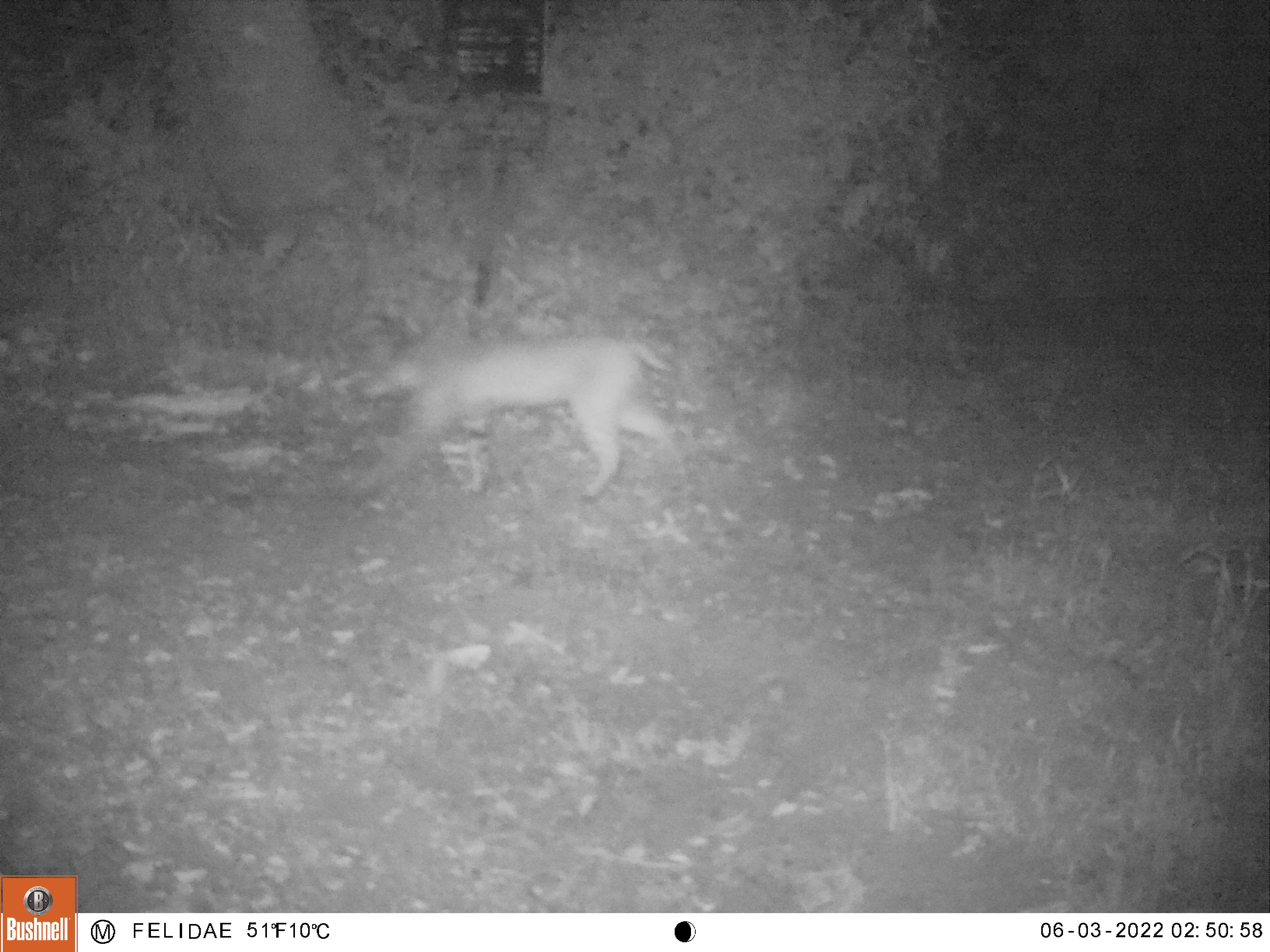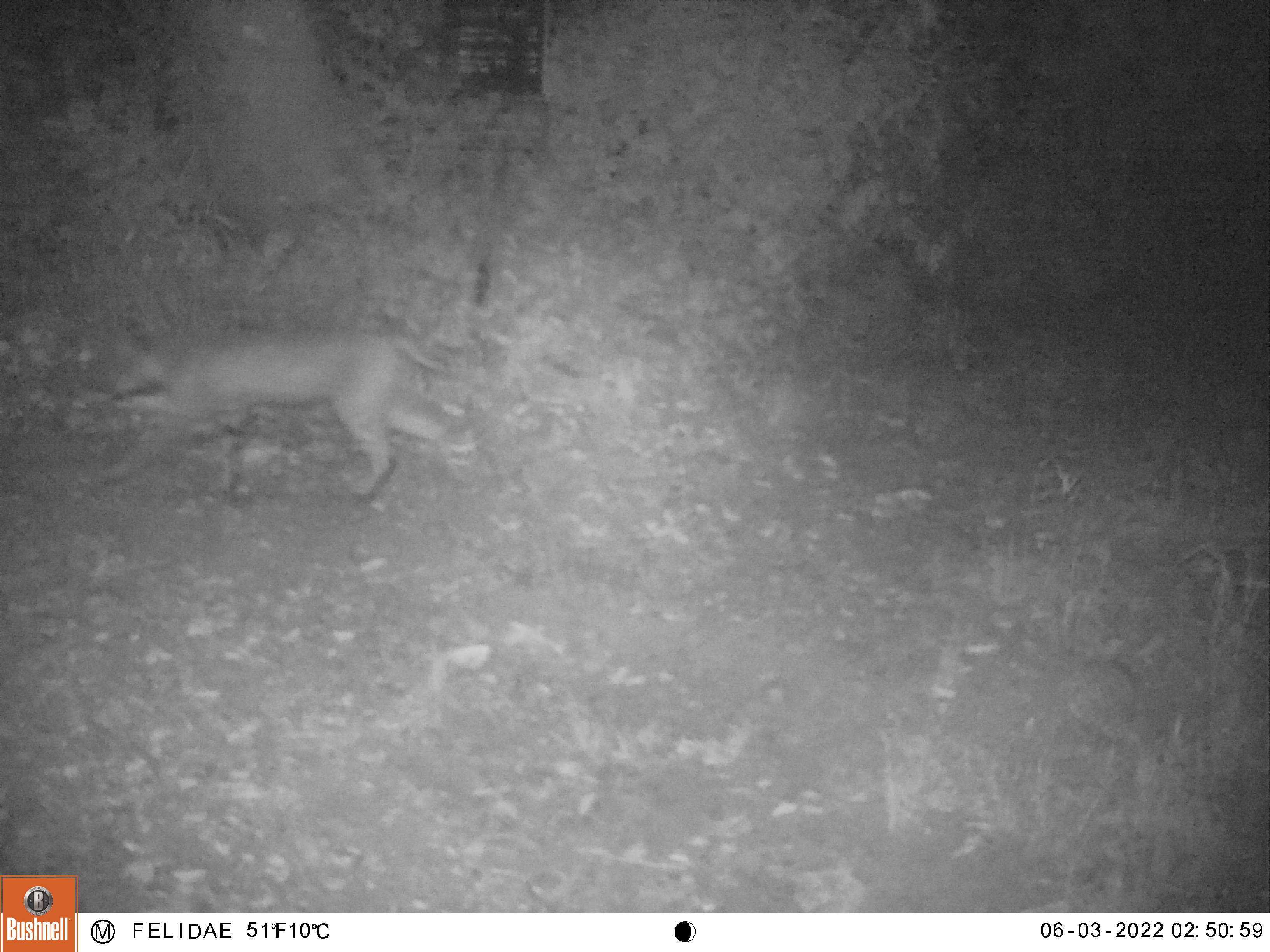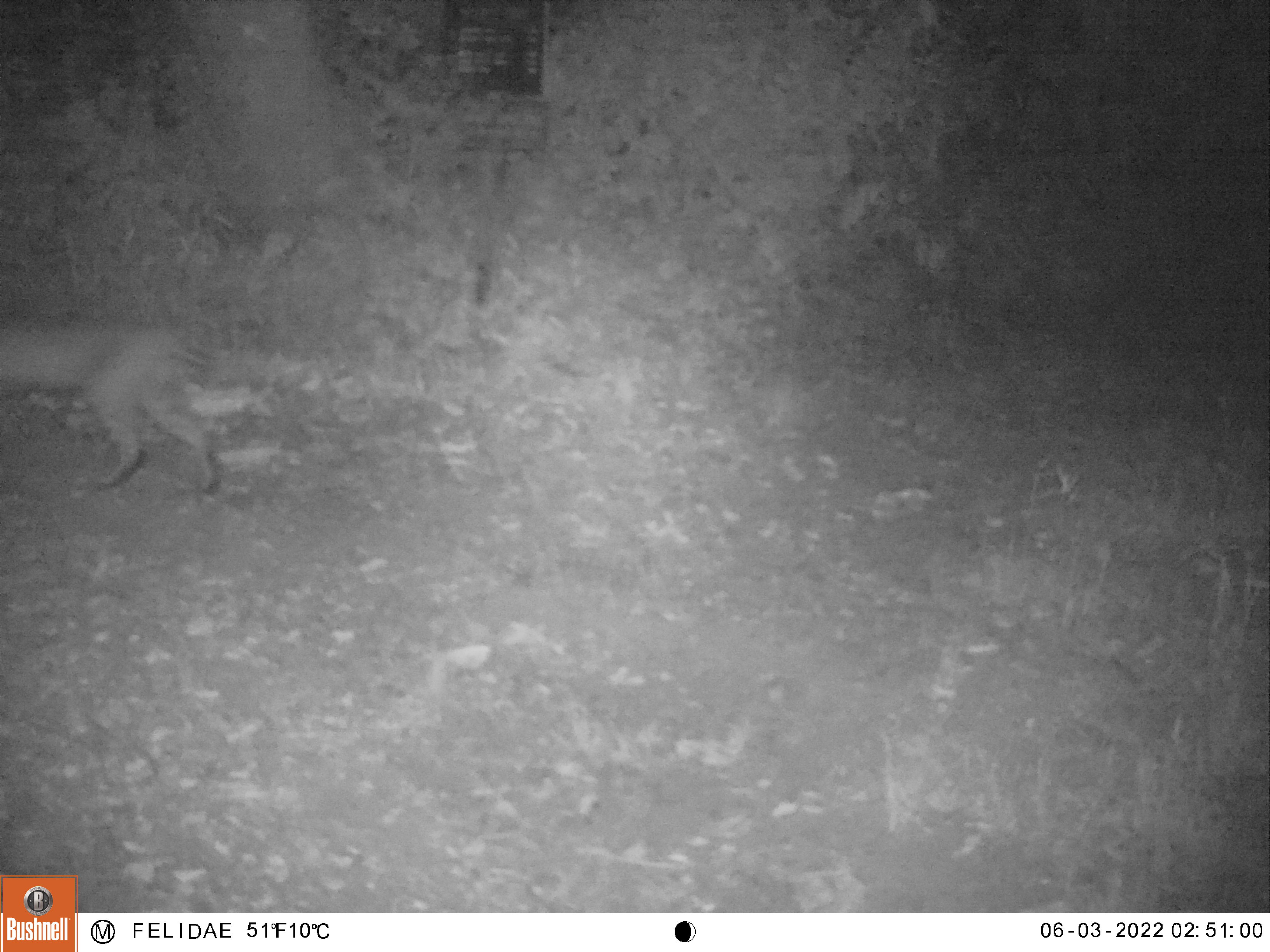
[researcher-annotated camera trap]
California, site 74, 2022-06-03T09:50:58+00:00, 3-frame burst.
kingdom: Animalia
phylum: Chordata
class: Mammalia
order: Carnivora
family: Felidae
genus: Lynx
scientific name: Lynx rufus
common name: bobcat